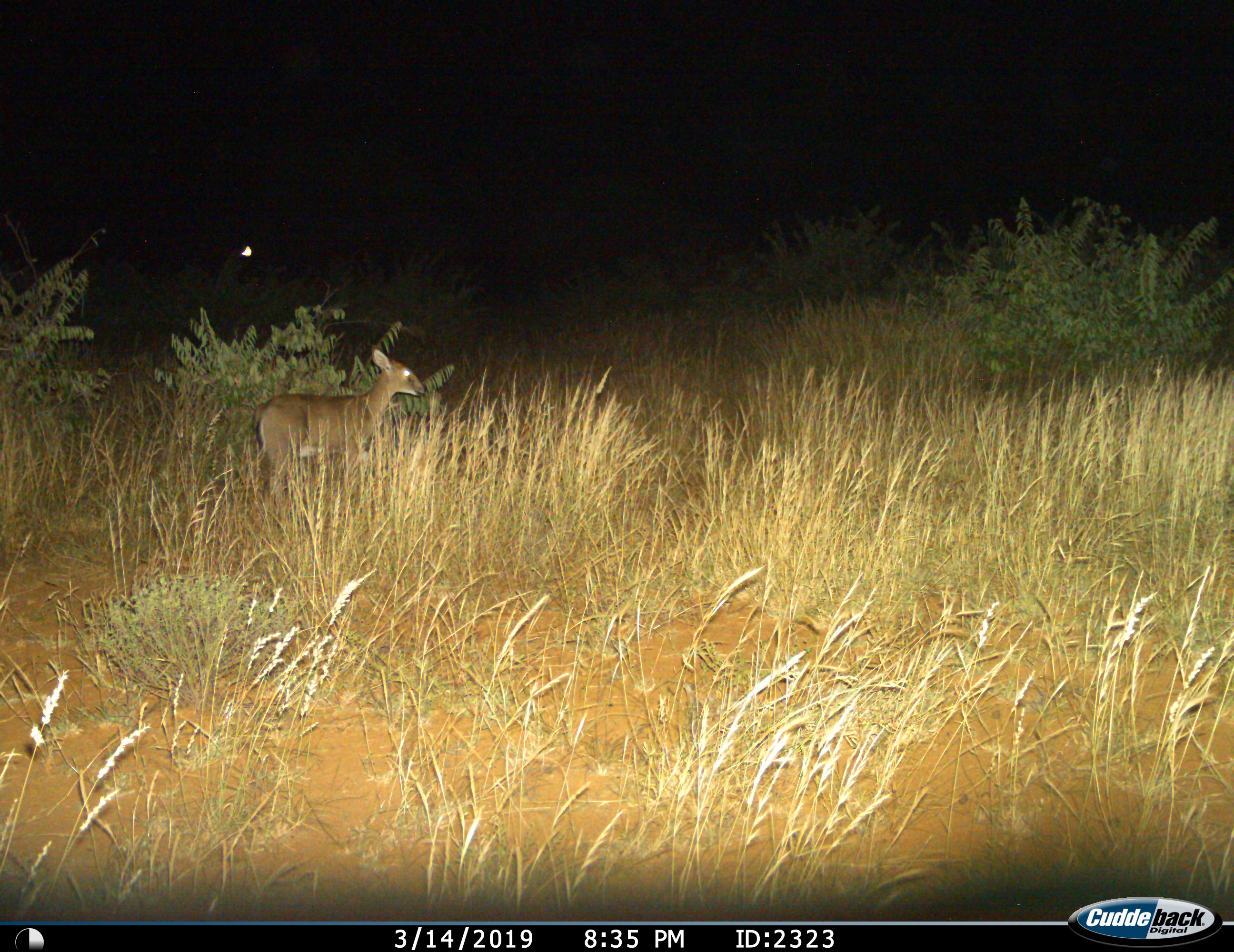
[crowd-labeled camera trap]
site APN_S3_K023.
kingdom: Animalia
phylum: Chordata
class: Mammalia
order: Artiodactyla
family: Bovidae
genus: Sylvicapra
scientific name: Sylvicapra grimmia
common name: common duiker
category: duikercommongrey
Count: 1.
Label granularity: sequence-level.